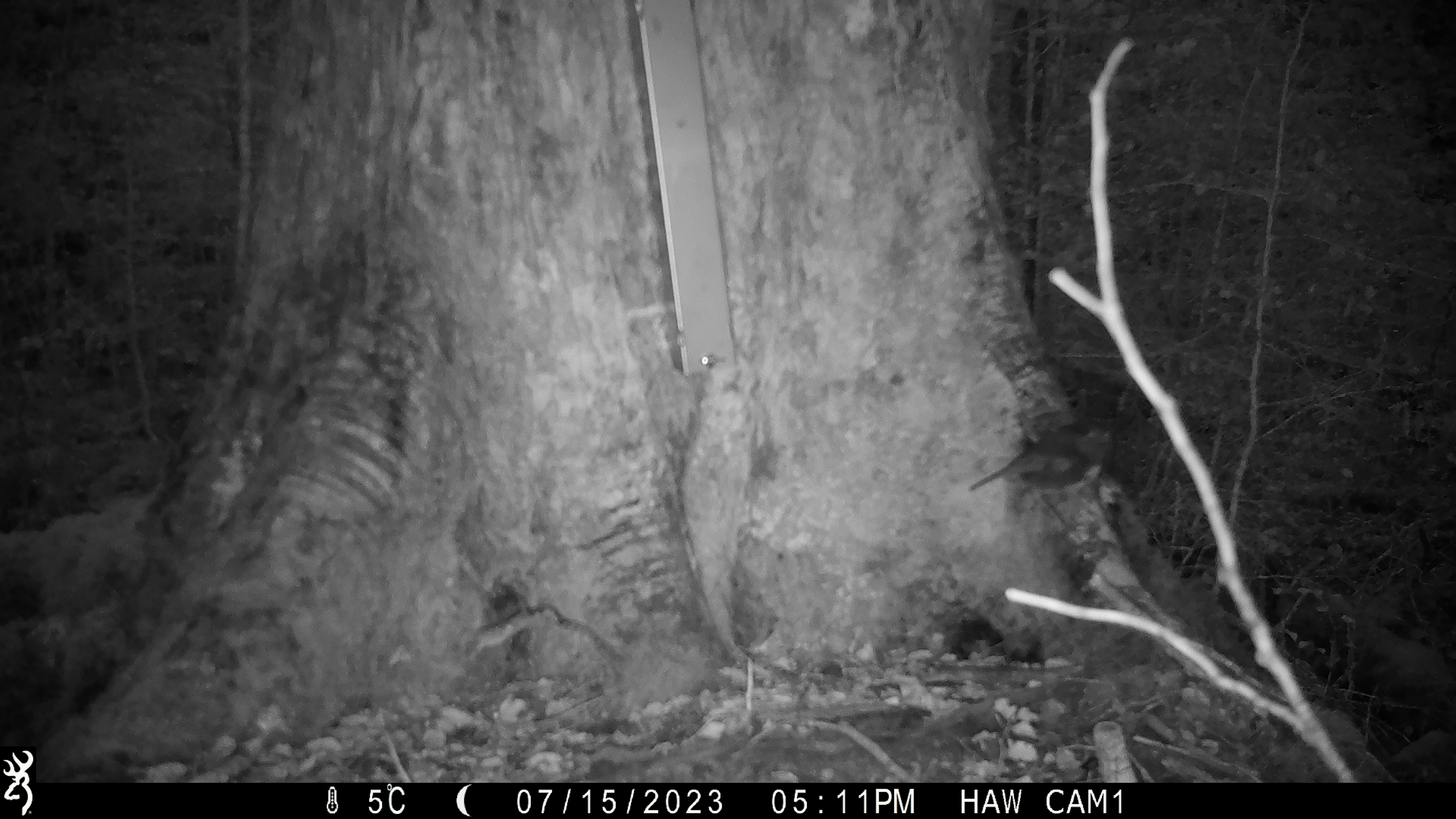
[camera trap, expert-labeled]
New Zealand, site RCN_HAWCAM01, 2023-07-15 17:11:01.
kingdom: Animalia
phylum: Chordata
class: Aves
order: Passeriformes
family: Petroicidae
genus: Petroica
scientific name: Petroica australis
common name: new zealand robin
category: robin